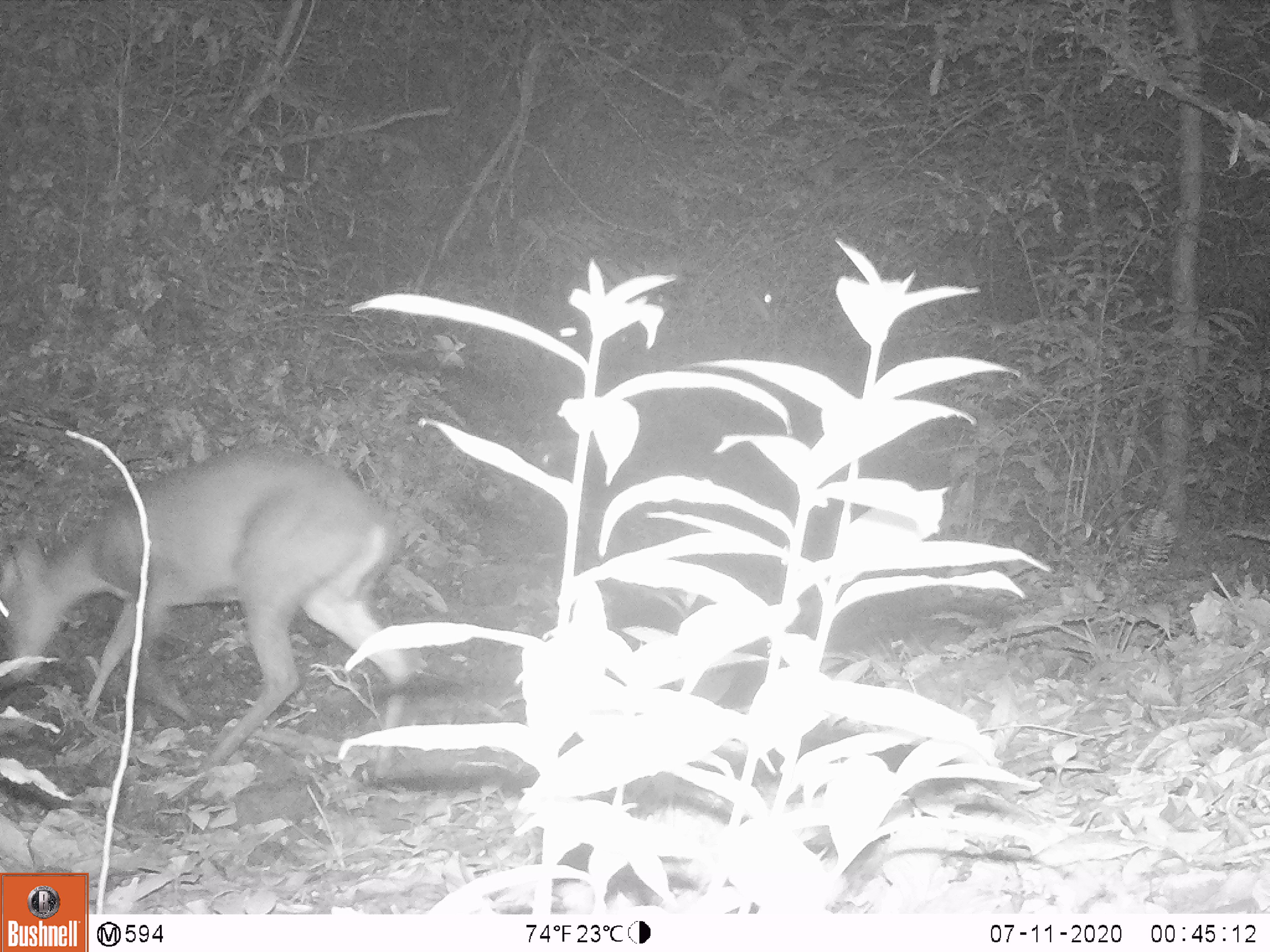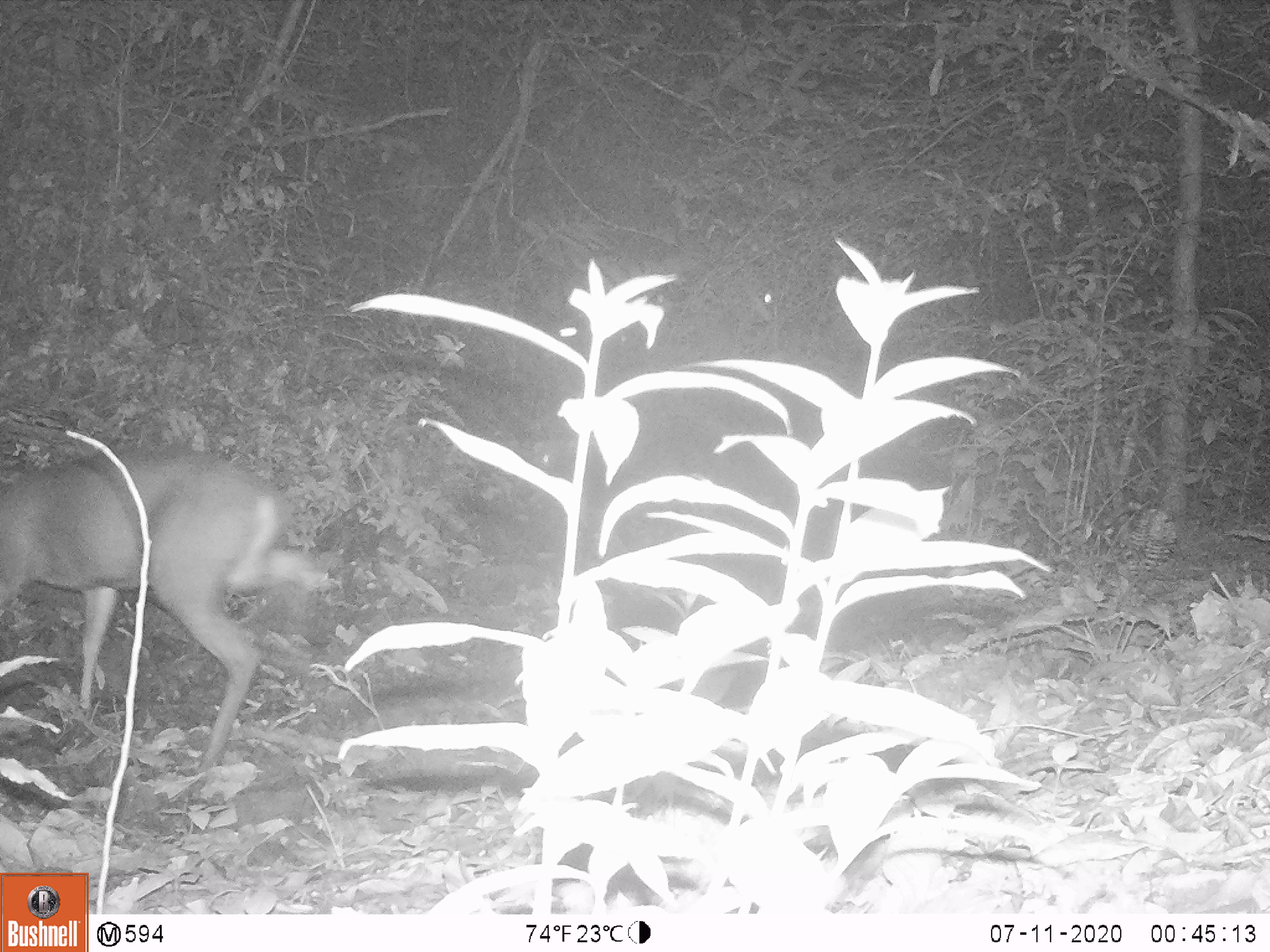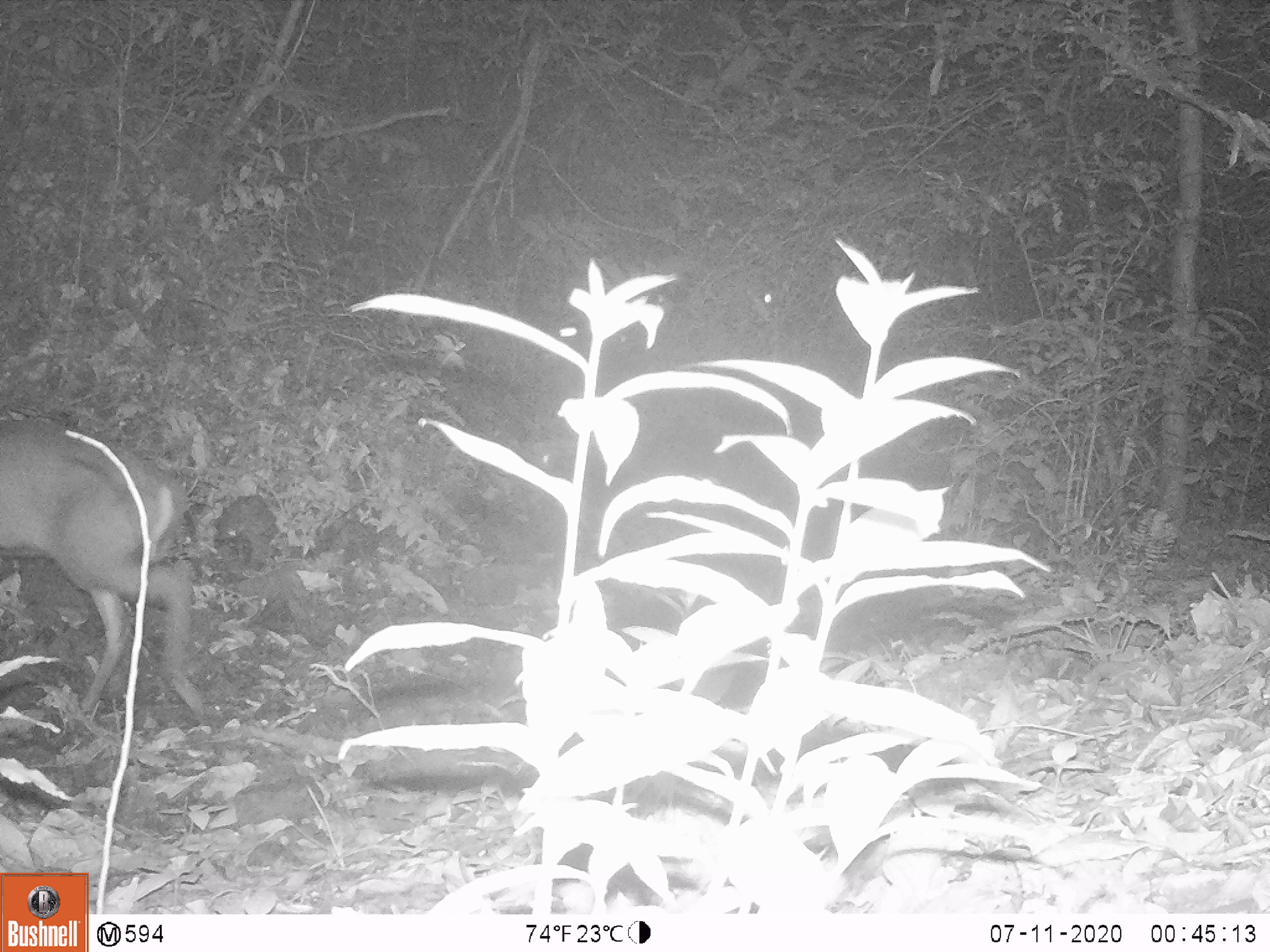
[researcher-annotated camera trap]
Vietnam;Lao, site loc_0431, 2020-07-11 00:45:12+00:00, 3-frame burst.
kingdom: Animalia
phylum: Chordata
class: Mammalia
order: Artiodactyla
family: Cervidae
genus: Muntiacus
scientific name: Muntiacus rooseveltorum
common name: roosevelt's muntjac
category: roosevelts muntjac group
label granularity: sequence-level